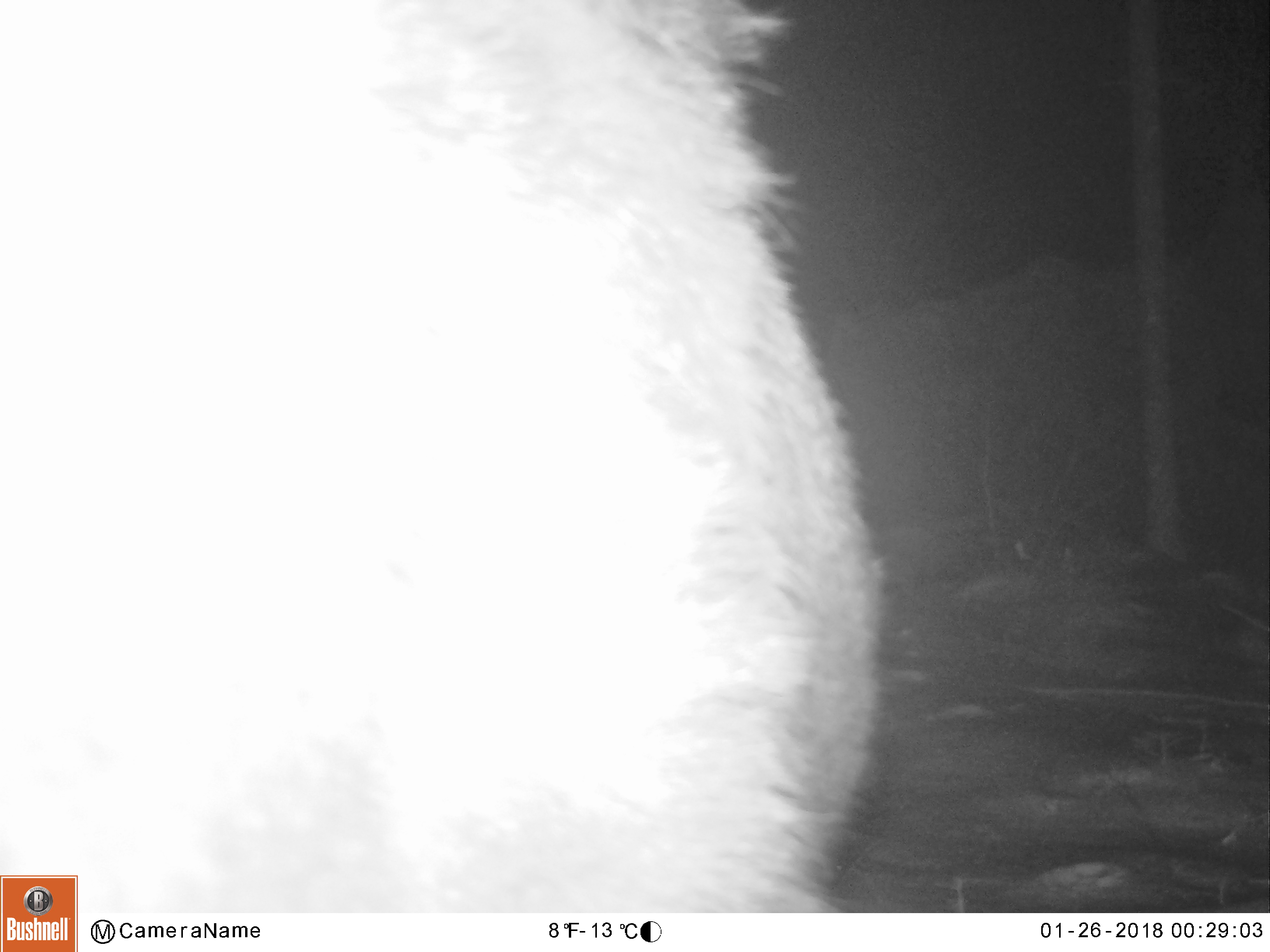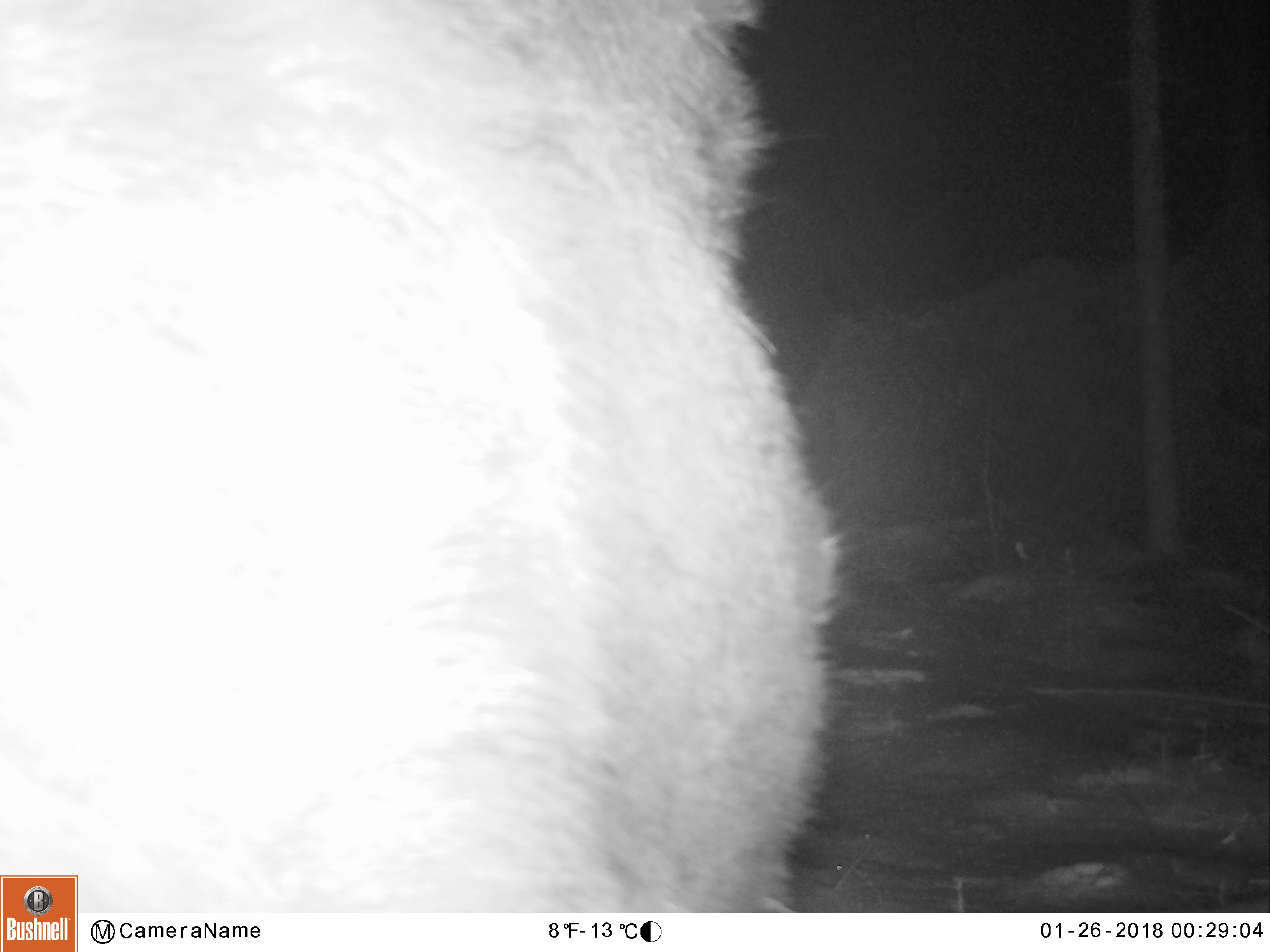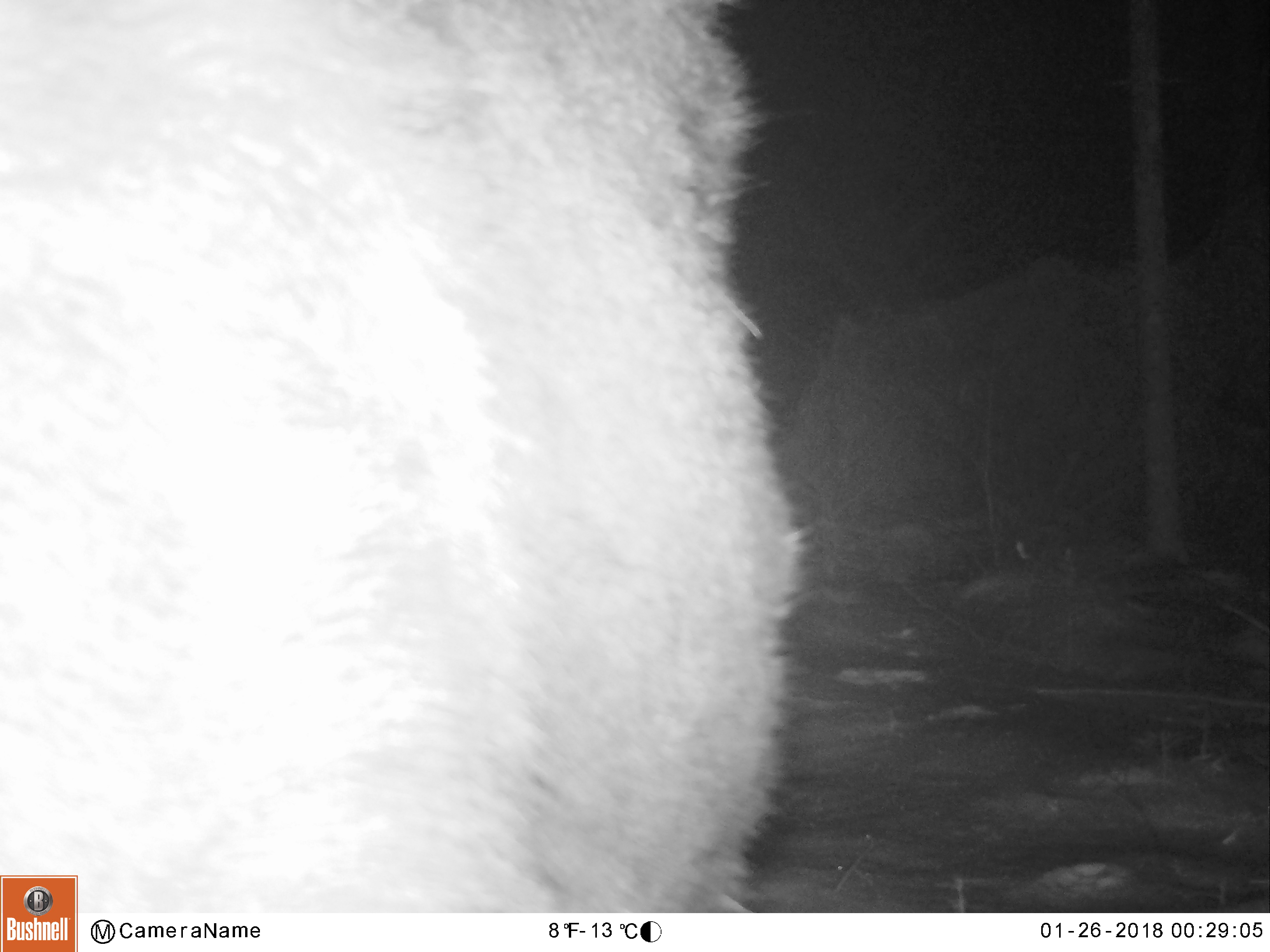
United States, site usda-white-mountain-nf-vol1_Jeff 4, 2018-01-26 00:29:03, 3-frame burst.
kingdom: Animalia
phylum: Chordata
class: Mammalia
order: Artiodactyla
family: Cervidae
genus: Alces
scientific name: Alces alces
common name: moose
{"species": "moose (Alces alces)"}